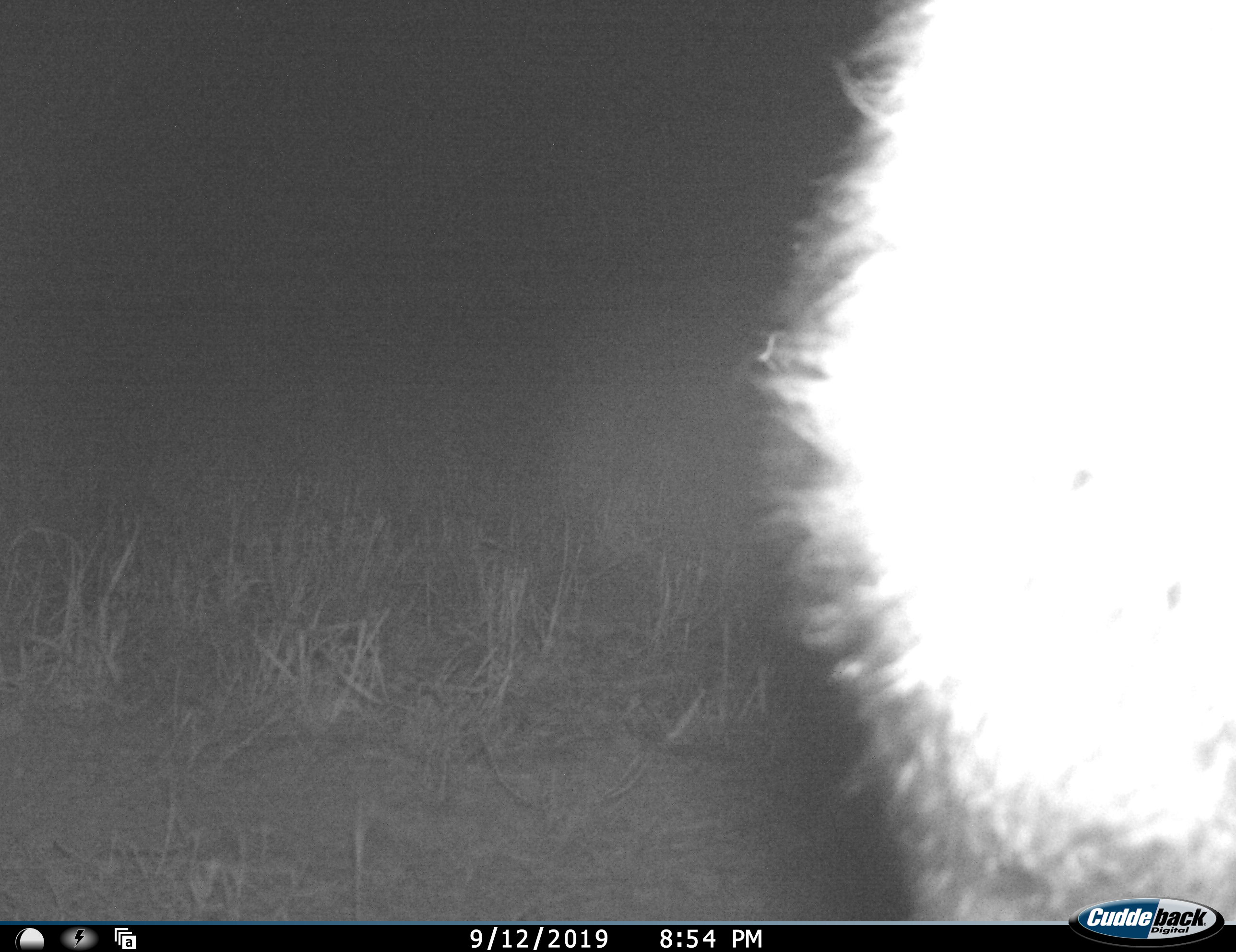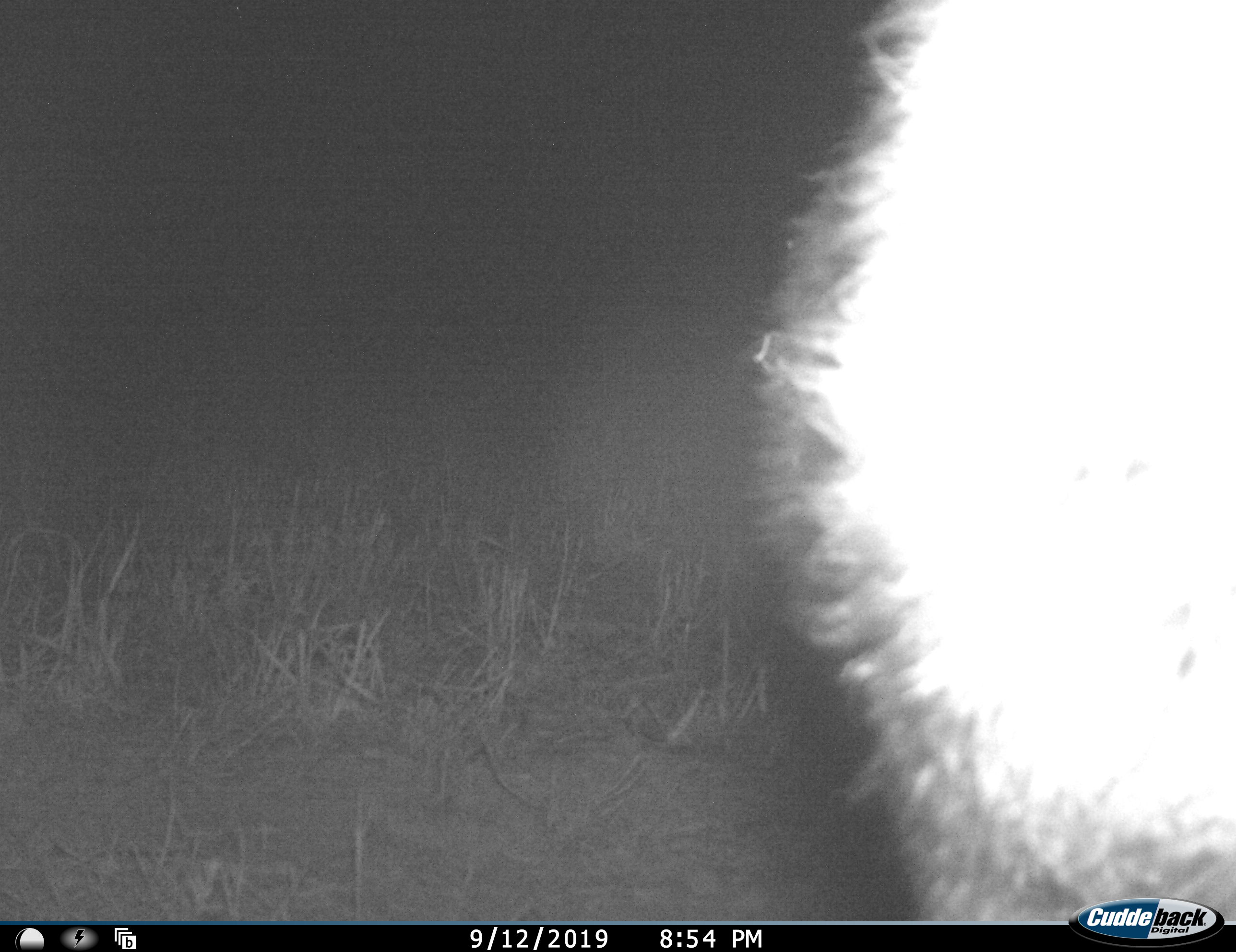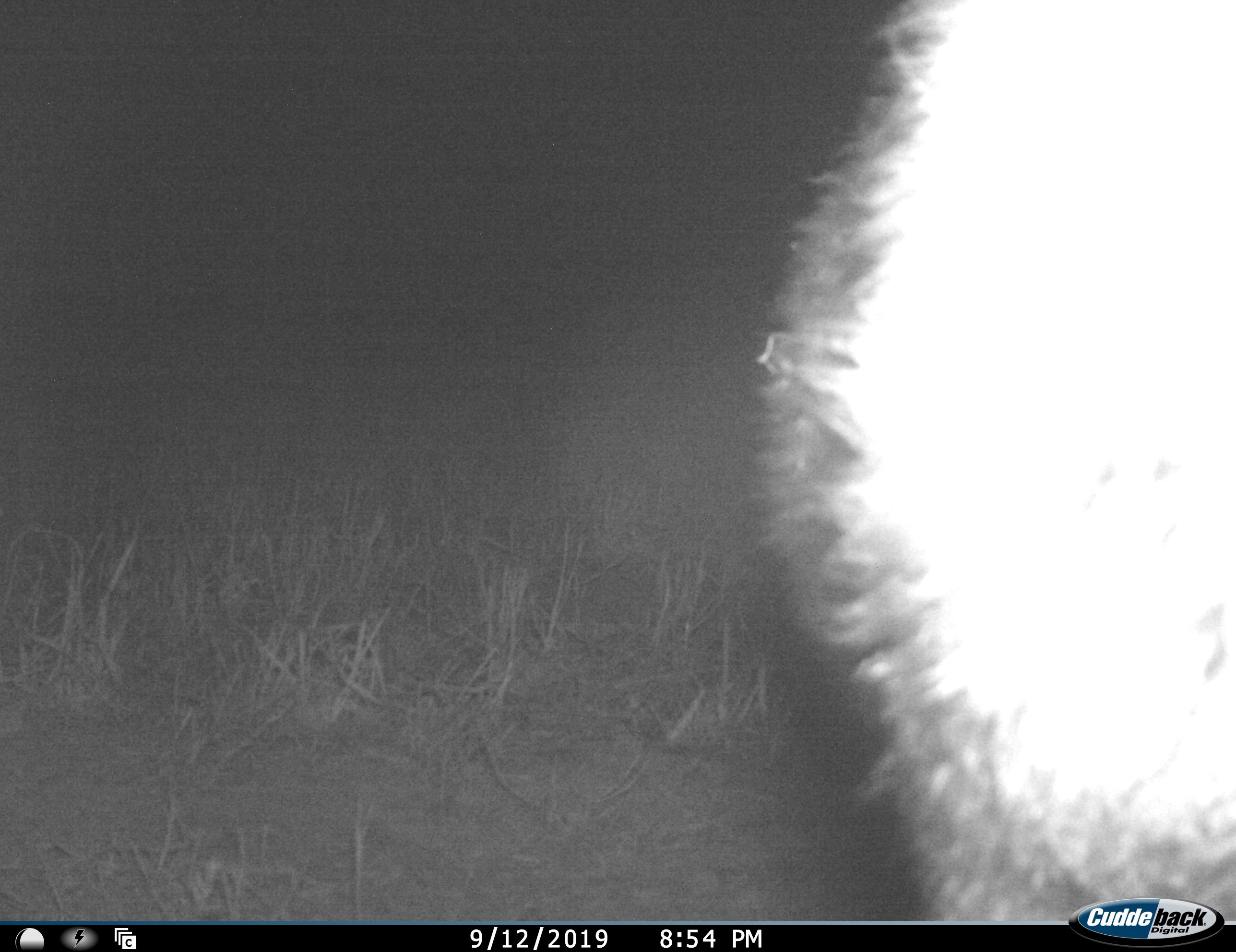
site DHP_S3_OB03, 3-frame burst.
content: unidentified animal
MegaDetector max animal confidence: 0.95